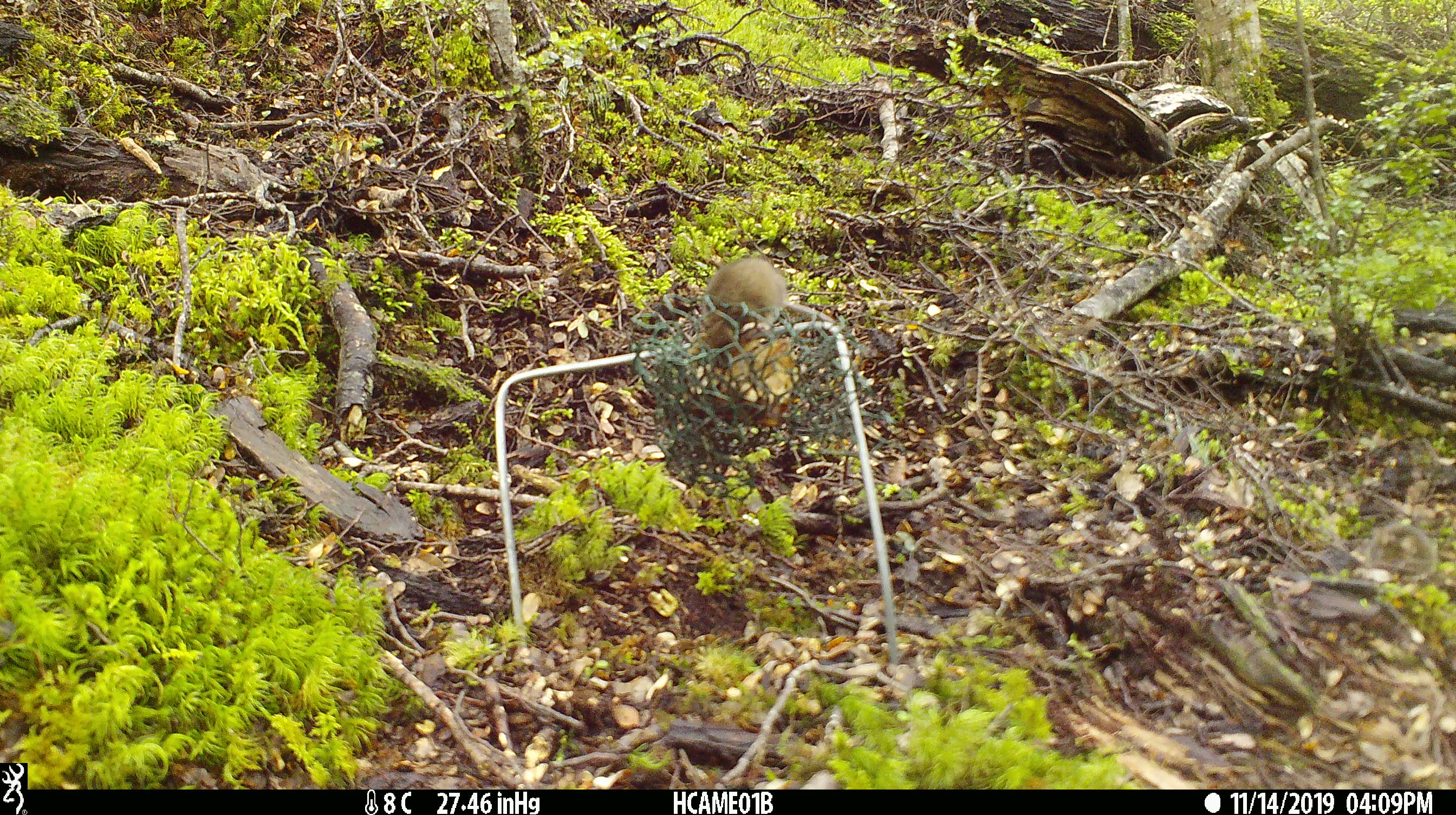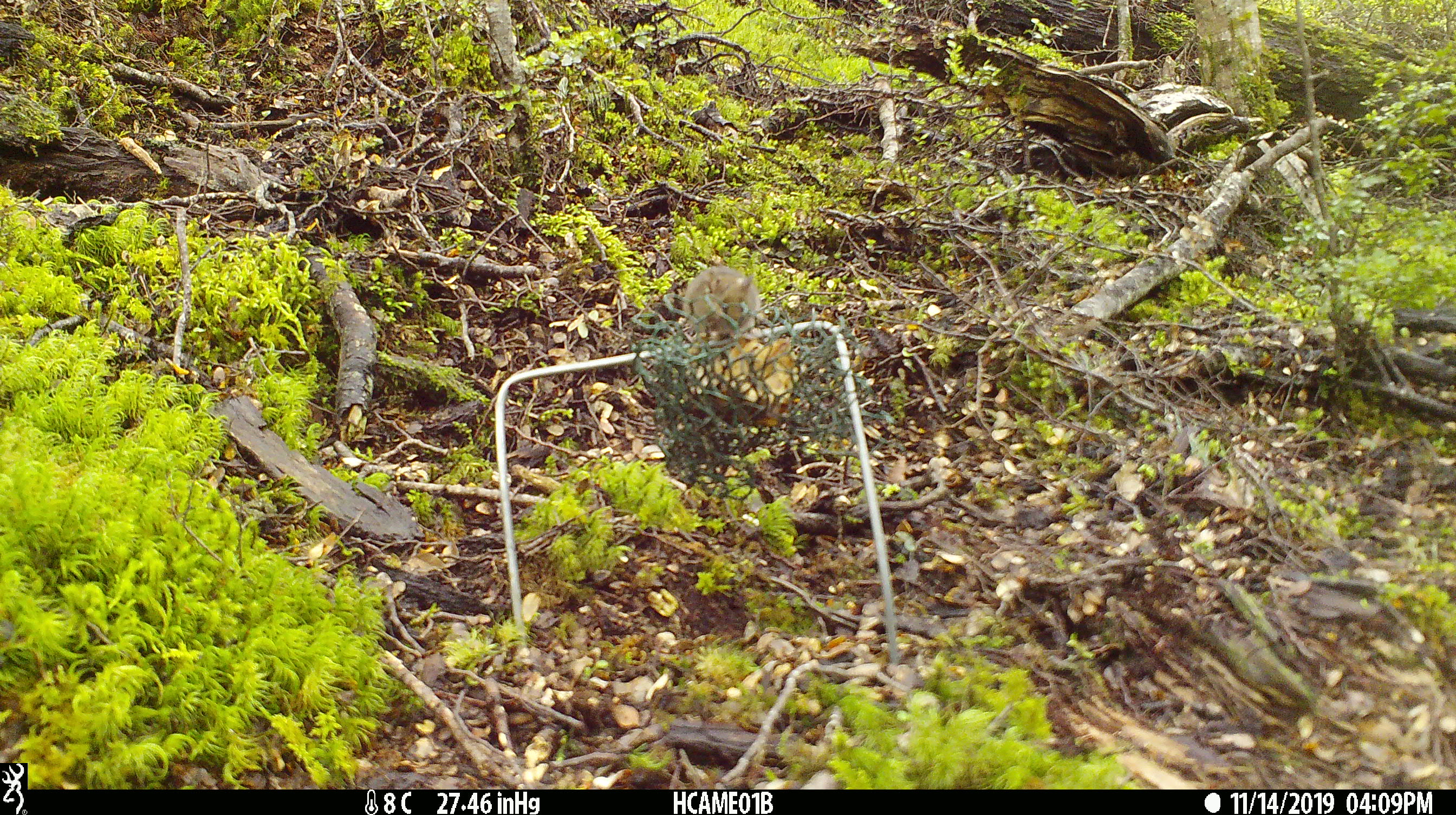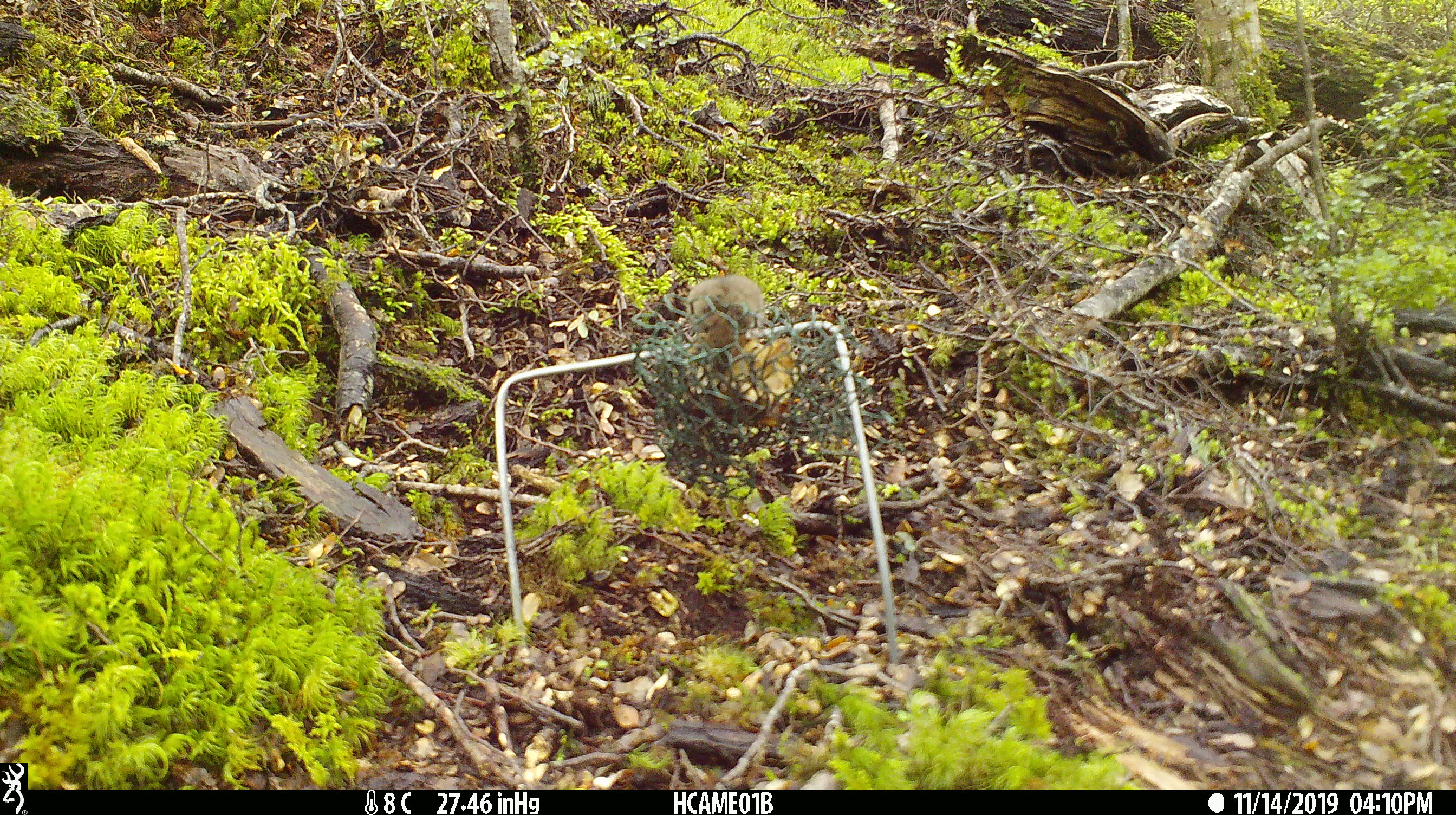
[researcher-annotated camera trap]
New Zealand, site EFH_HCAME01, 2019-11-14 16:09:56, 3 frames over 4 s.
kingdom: Animalia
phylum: Chordata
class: Mammalia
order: Rodentia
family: Muridae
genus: Mus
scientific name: Mus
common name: mouse